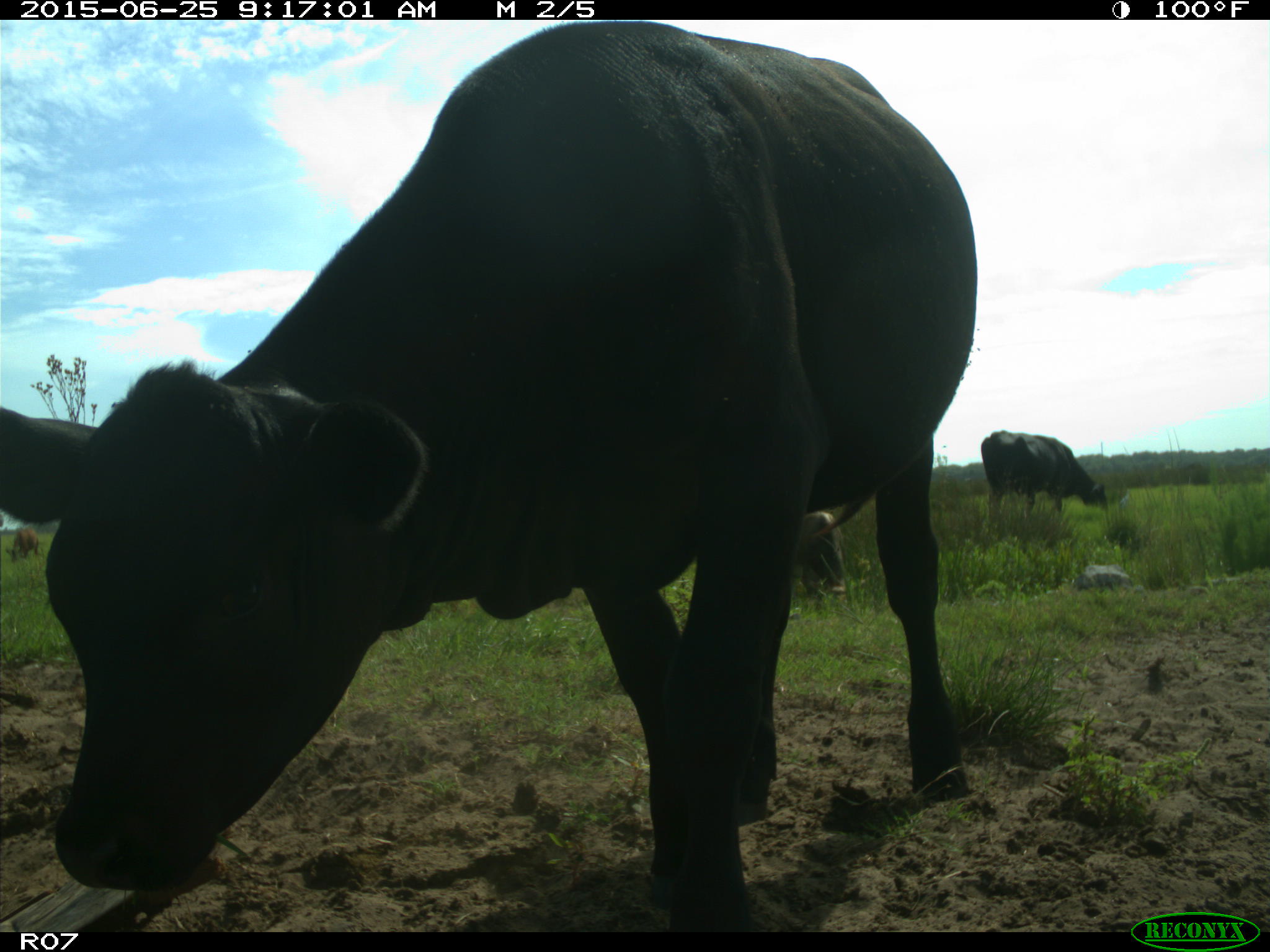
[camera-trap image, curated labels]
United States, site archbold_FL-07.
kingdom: Animalia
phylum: Chordata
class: Mammalia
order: Artiodactyla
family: Bovidae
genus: Bos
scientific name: Bos taurus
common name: domestic cow